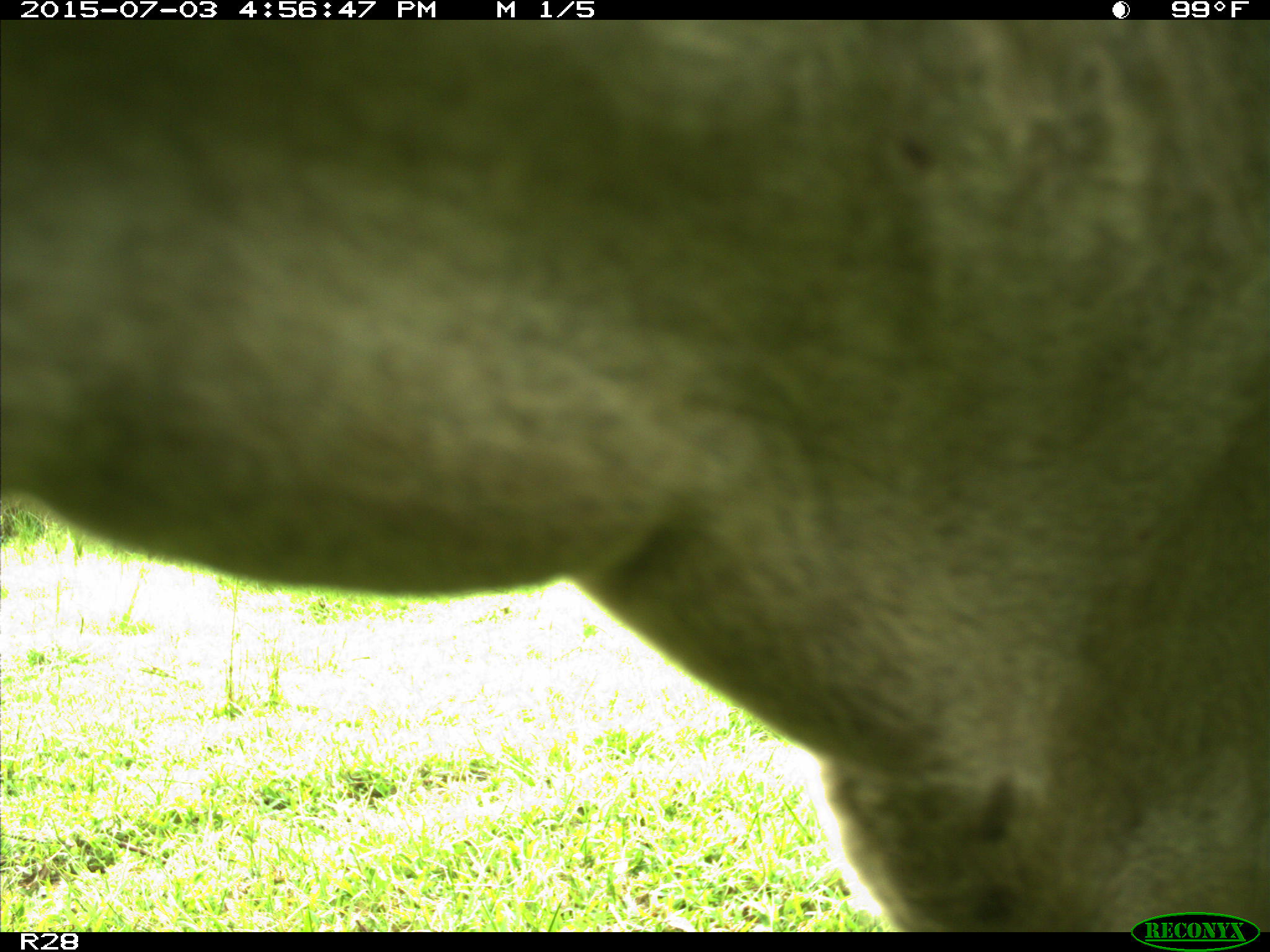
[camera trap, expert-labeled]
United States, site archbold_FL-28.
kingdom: Animalia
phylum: Chordata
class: Mammalia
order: Artiodactyla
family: Bovidae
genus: Bos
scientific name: Bos taurus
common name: domestic cow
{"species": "Bos taurus (domestic cow)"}